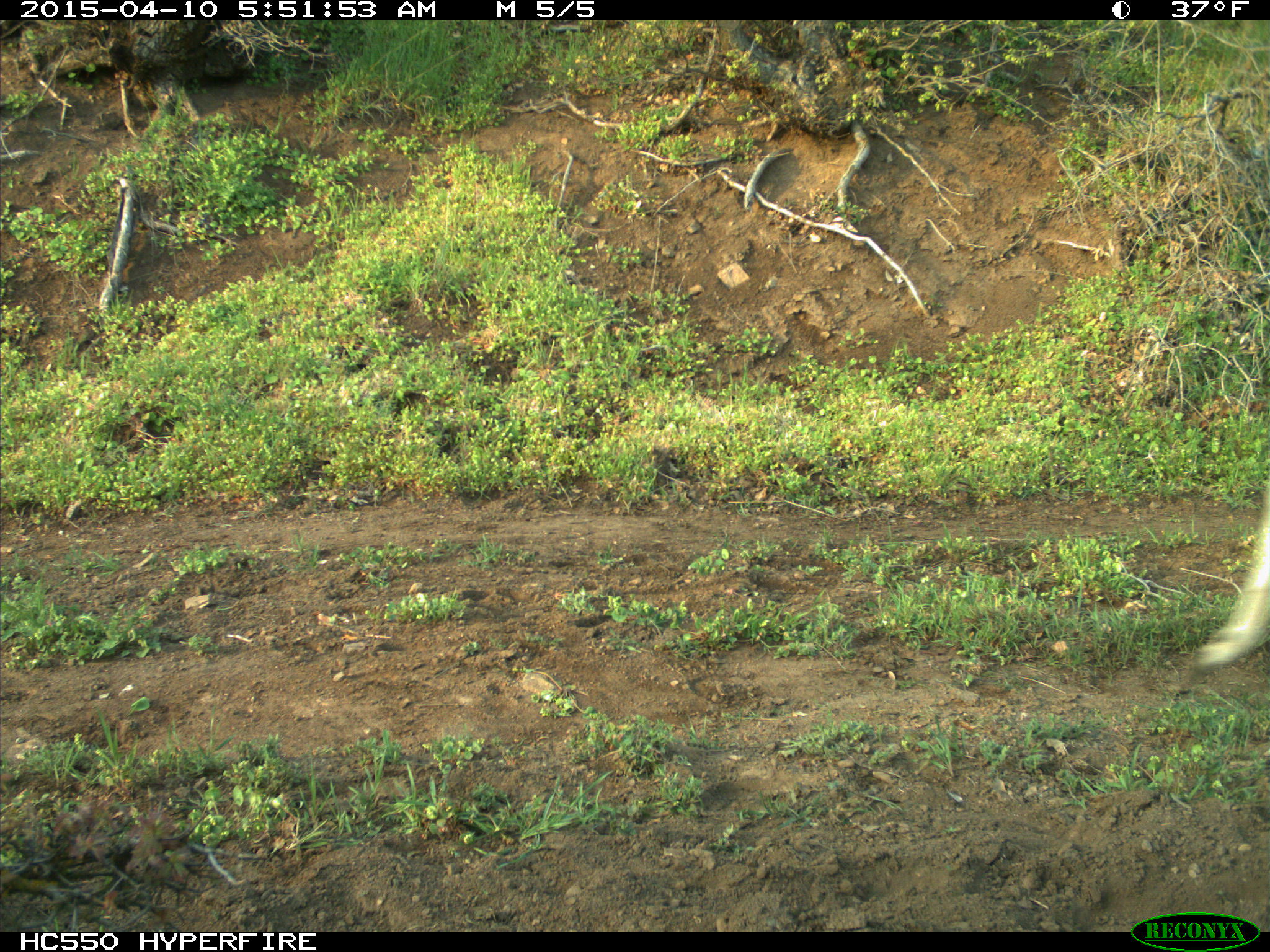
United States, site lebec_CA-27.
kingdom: Animalia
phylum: Chordata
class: Mammalia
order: Artiodactyla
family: Cervidae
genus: Odocoileus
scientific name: Odocoileus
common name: deer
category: unidentified deer